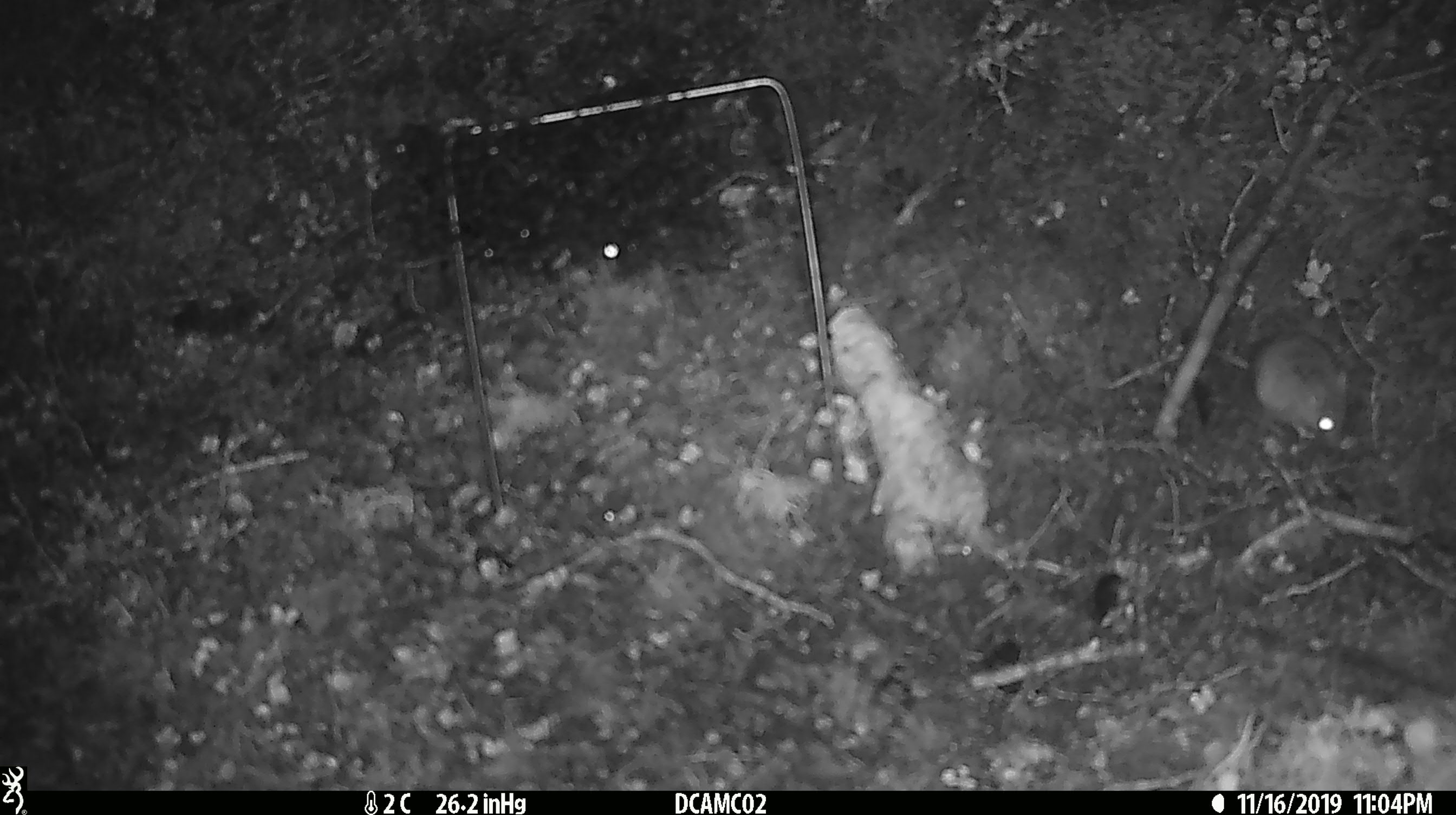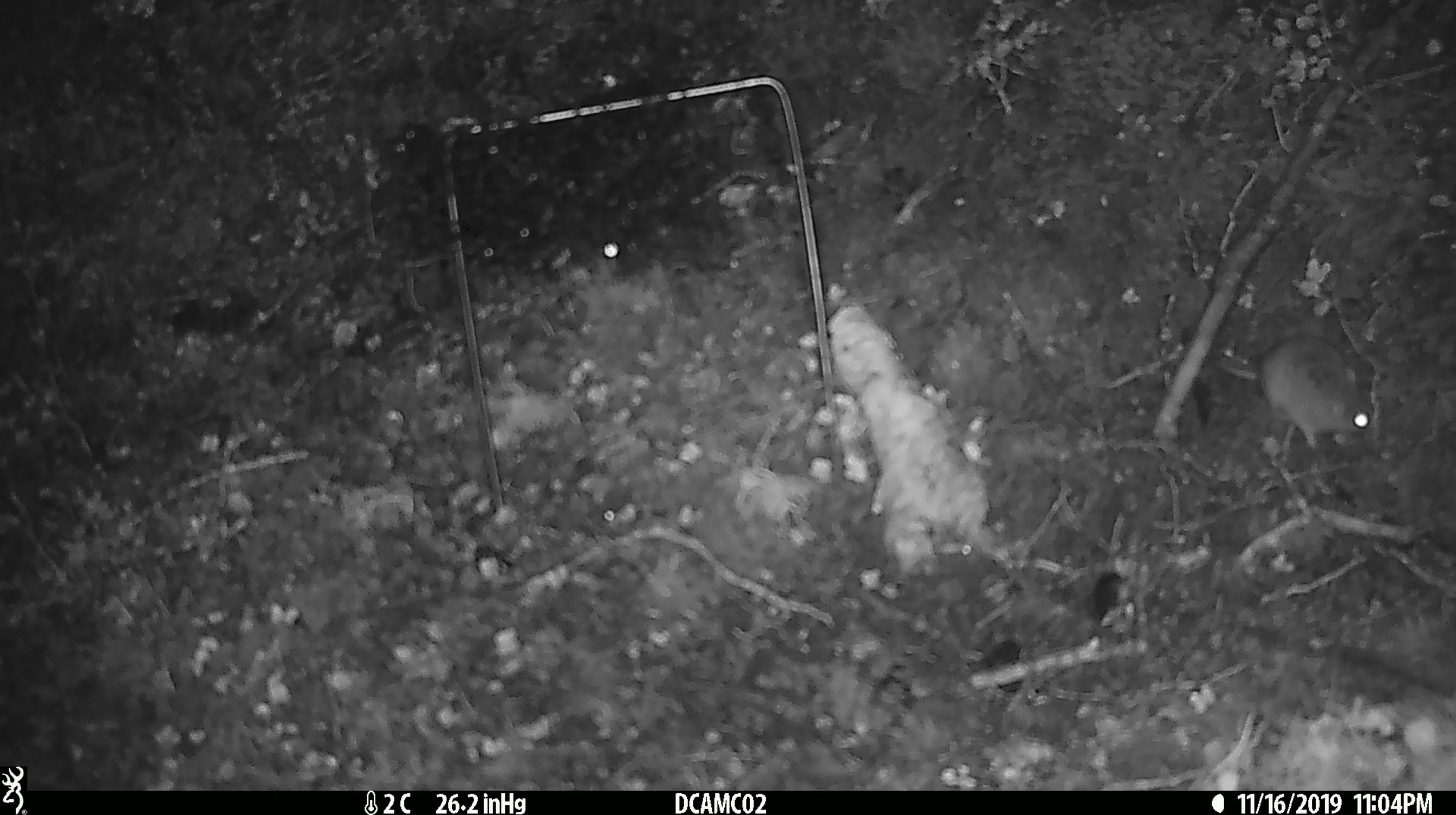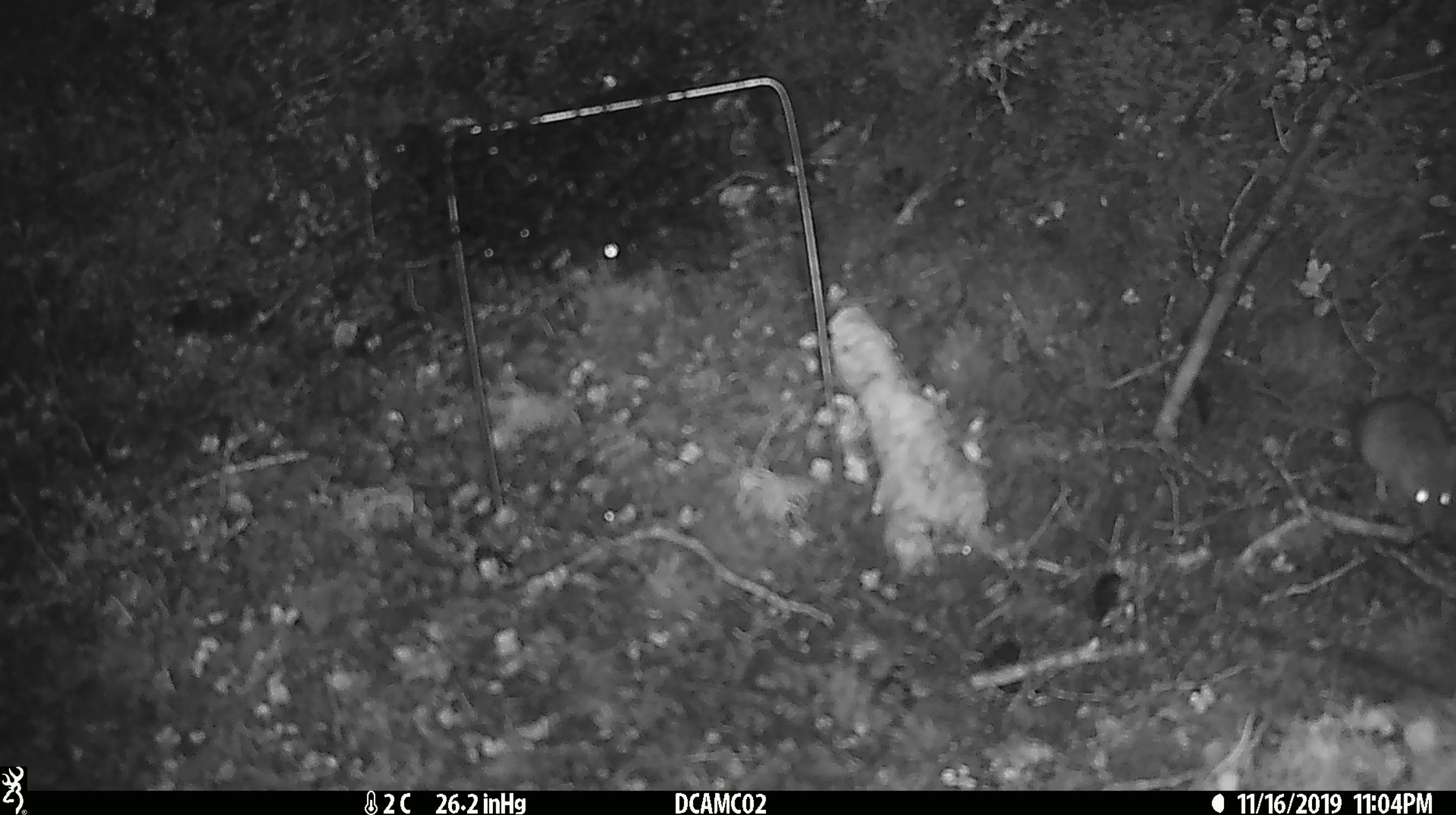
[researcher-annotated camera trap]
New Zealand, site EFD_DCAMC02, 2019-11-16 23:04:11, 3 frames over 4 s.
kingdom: Animalia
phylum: Chordata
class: Mammalia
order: Rodentia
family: Muridae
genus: Mus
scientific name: Mus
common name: mouse